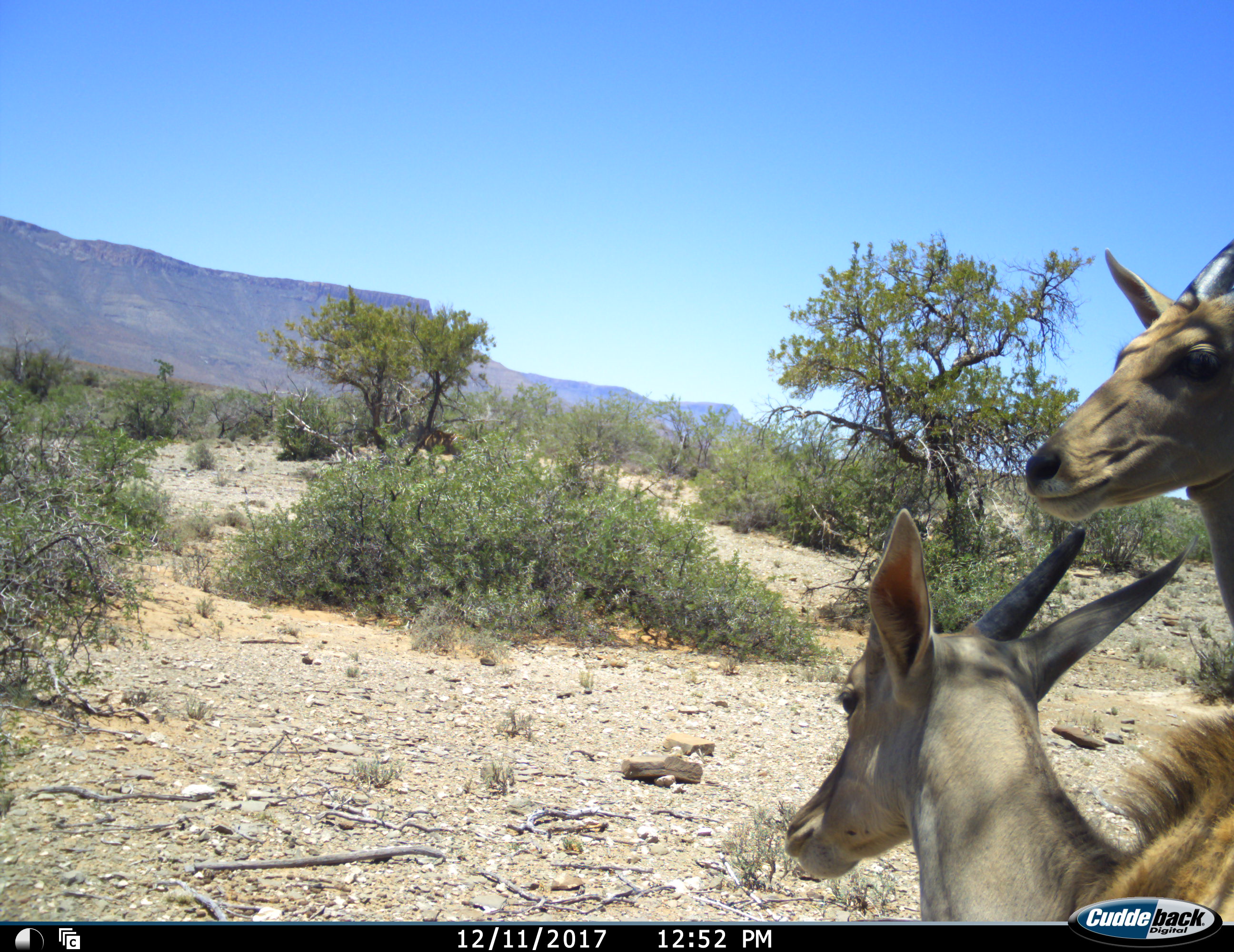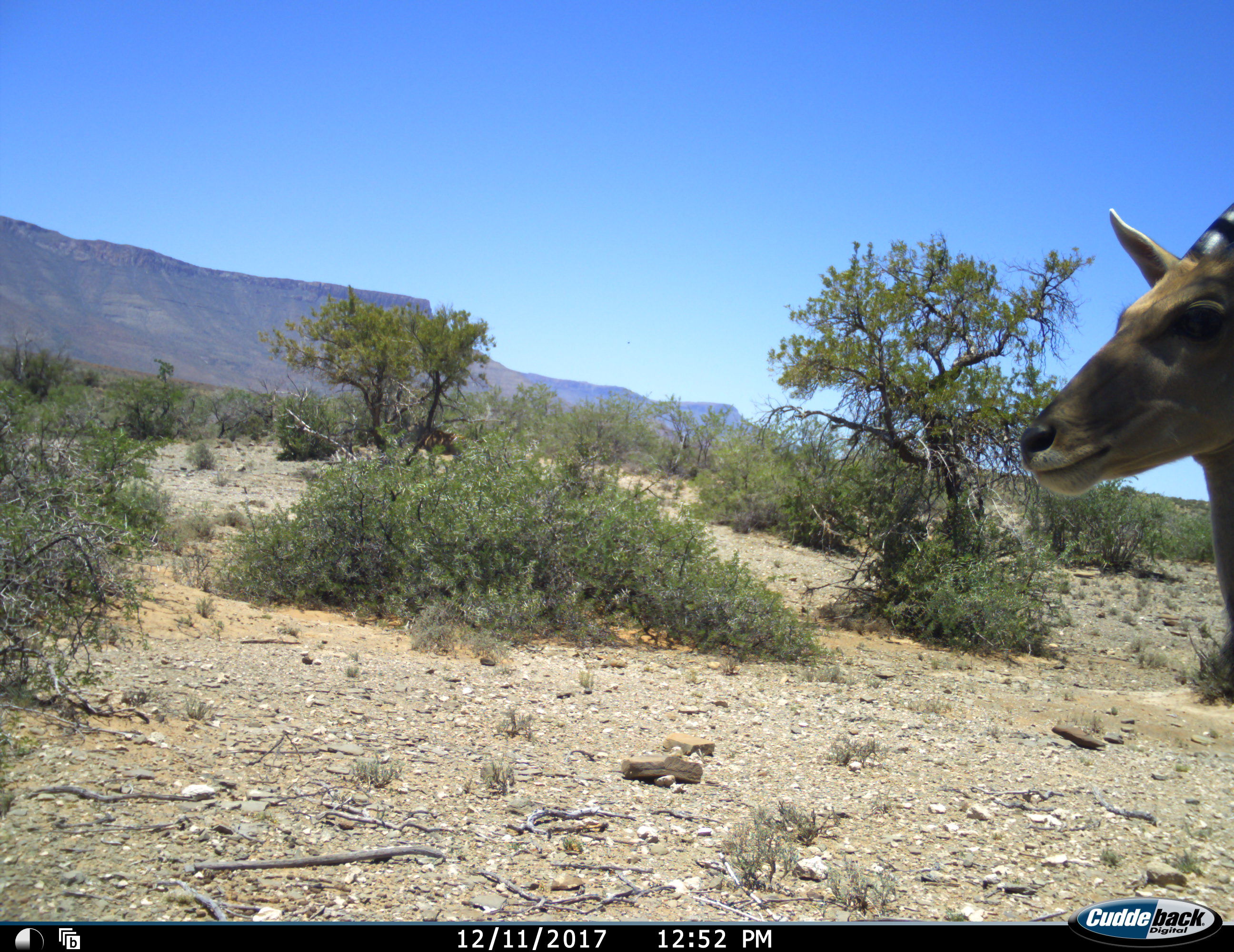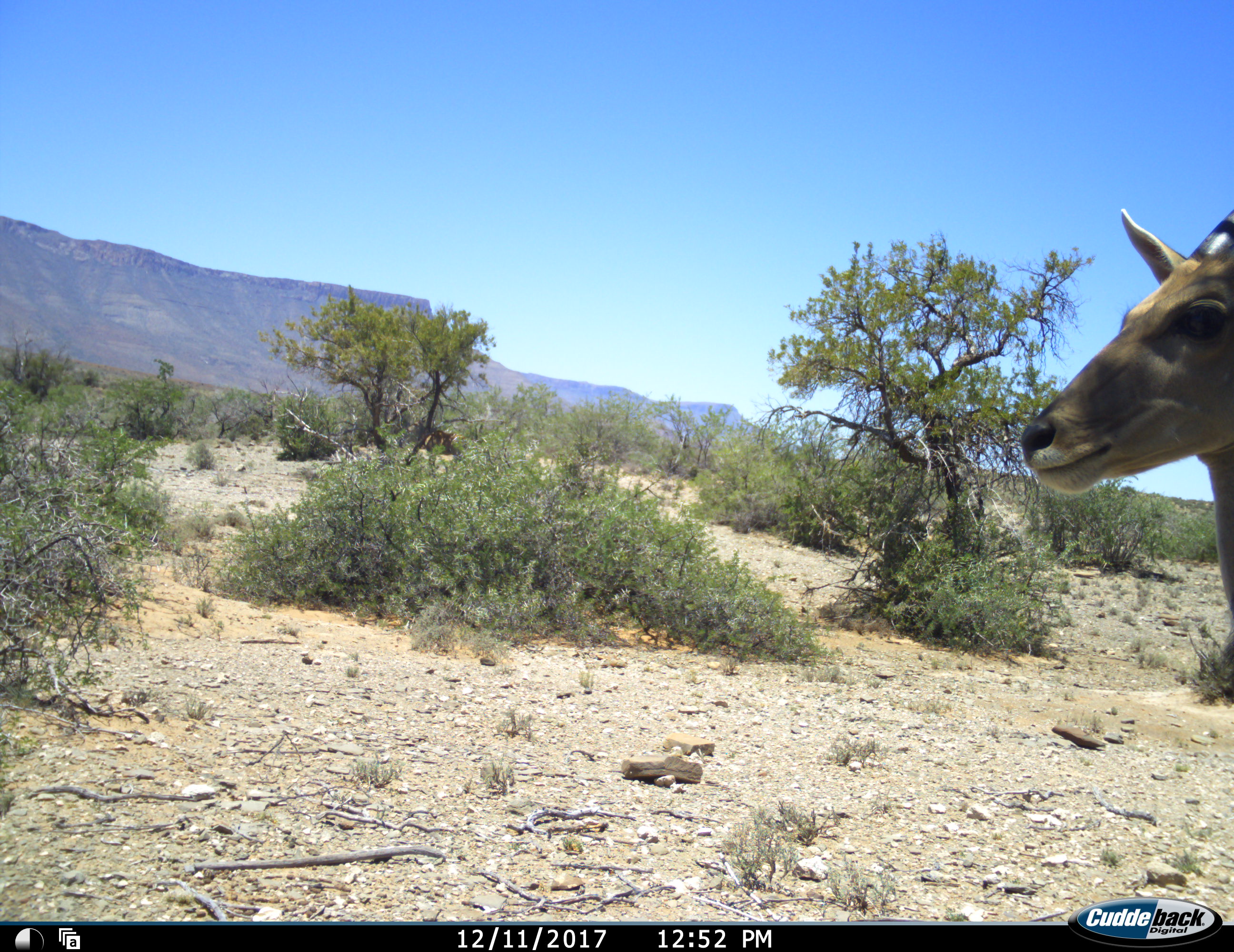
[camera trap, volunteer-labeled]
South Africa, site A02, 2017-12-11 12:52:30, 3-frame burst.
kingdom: Animalia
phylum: Chordata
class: Mammalia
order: Artiodactyla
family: Bovidae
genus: Tragelaphus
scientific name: Tragelaphus oryx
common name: eland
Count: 2.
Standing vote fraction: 33%.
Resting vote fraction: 67%.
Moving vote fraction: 33%.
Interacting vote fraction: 0%.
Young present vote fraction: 67%.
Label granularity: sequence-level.